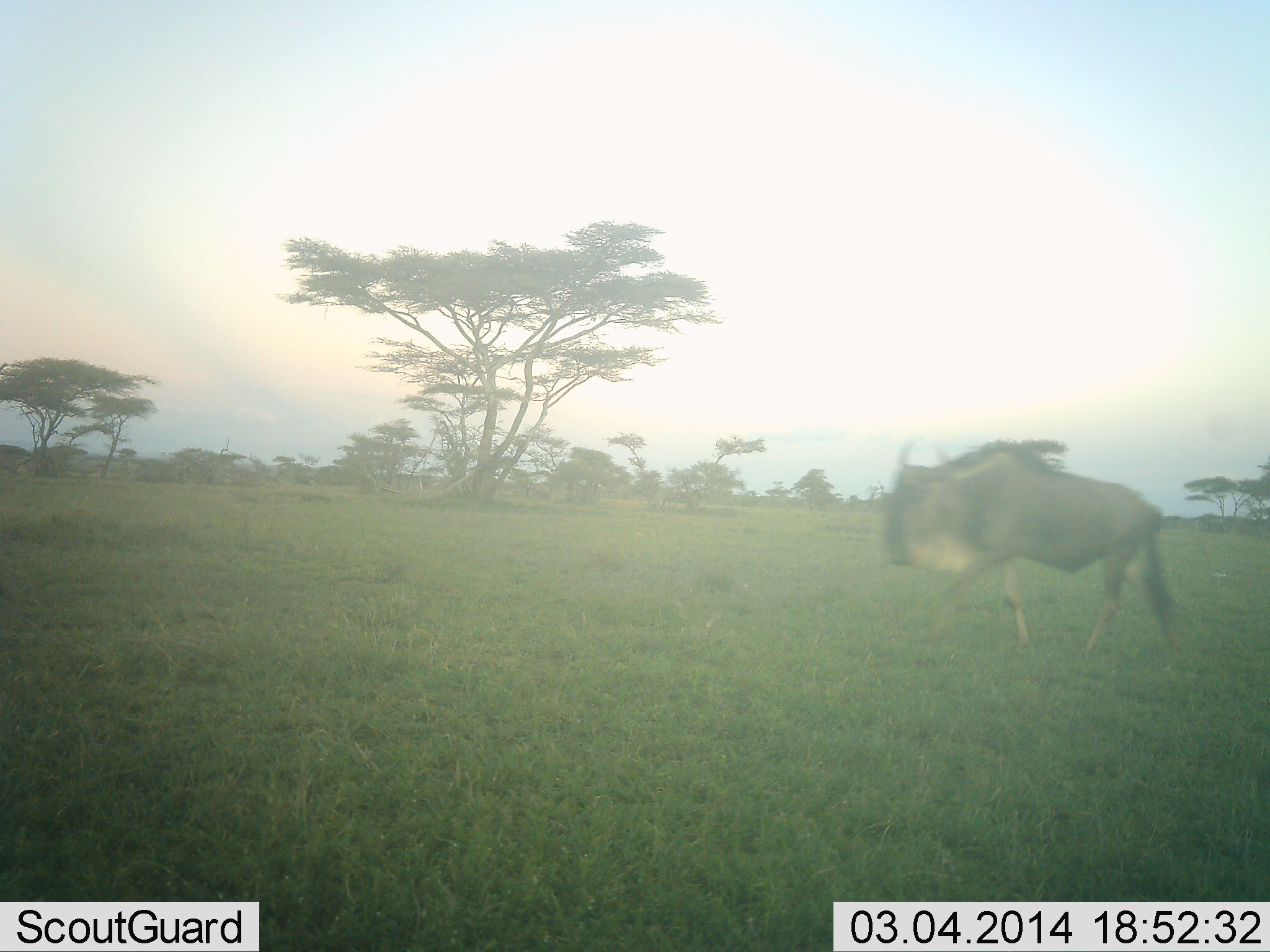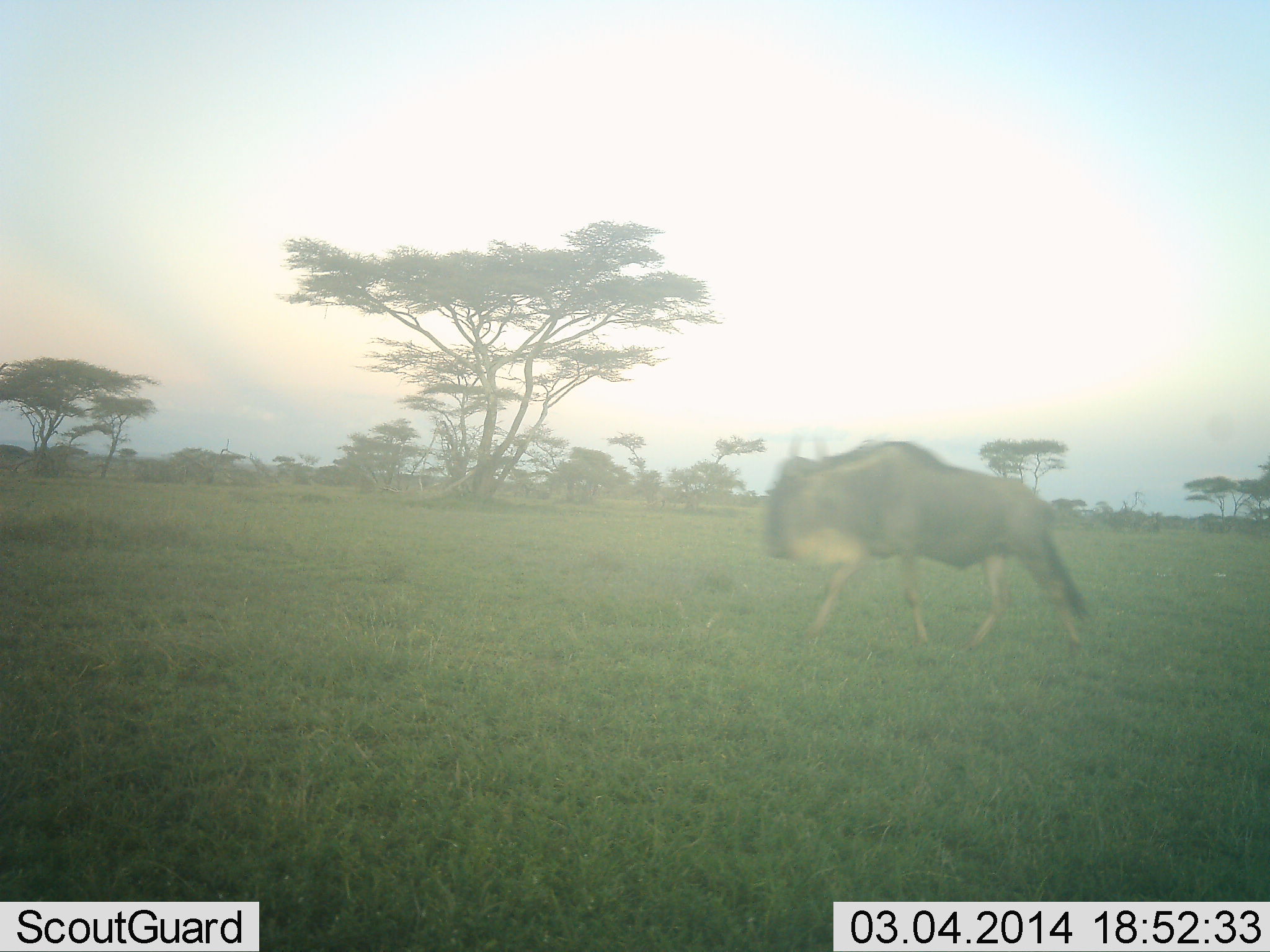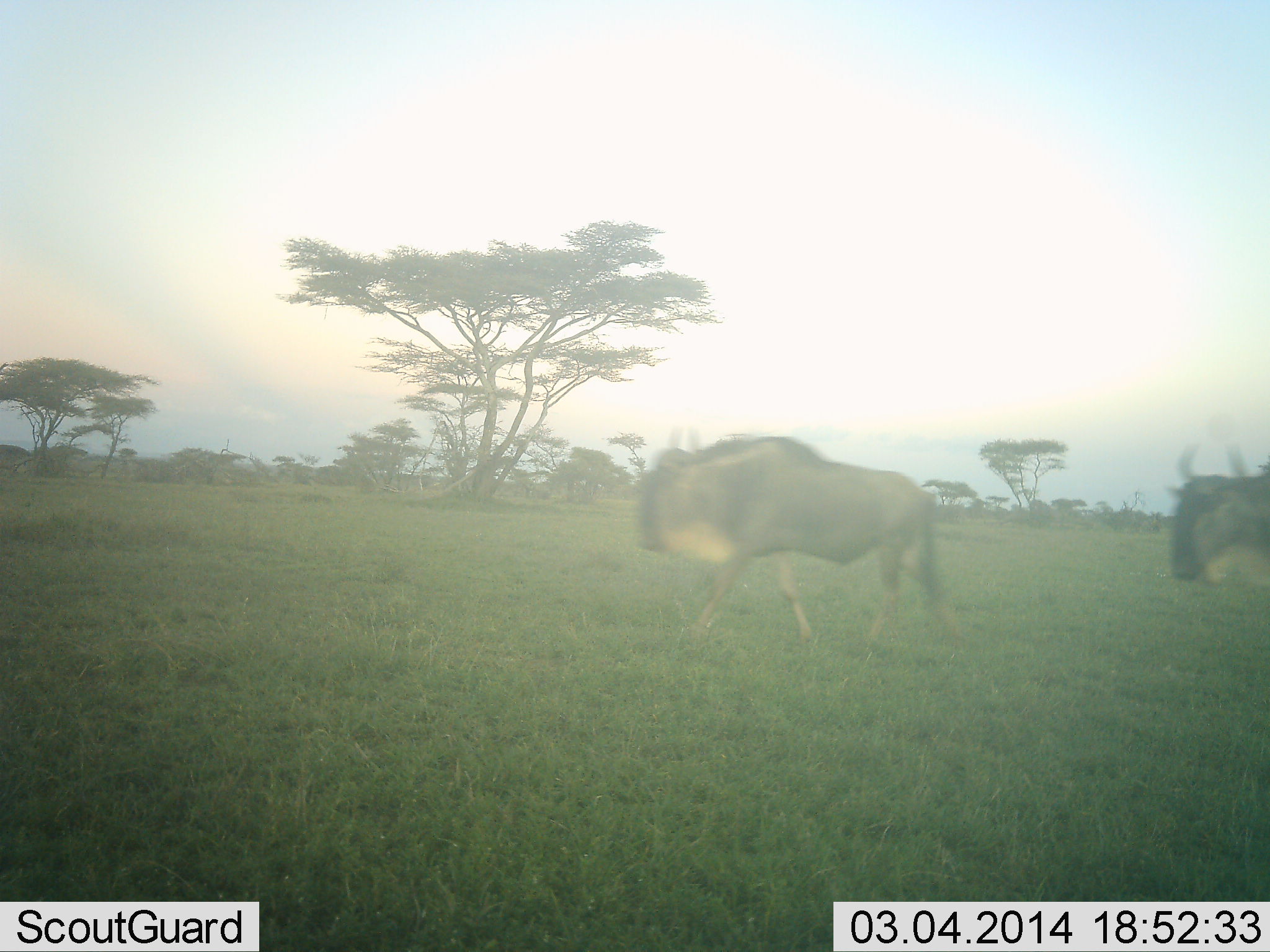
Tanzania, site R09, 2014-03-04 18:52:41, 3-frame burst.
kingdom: Animalia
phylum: Chordata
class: Mammalia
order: Artiodactyla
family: Bovidae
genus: Connochaetes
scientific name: Connochaetes taurinus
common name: blue wildebeest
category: wildebeest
Wildebeest (blue wildebeest) (Connochaetes taurinus), count 2. Behavior (volunteer vote fractions): standing 0%, resting 0%, moving 100%, interacting 0%. Young present (vote fraction): 0%. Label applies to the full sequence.